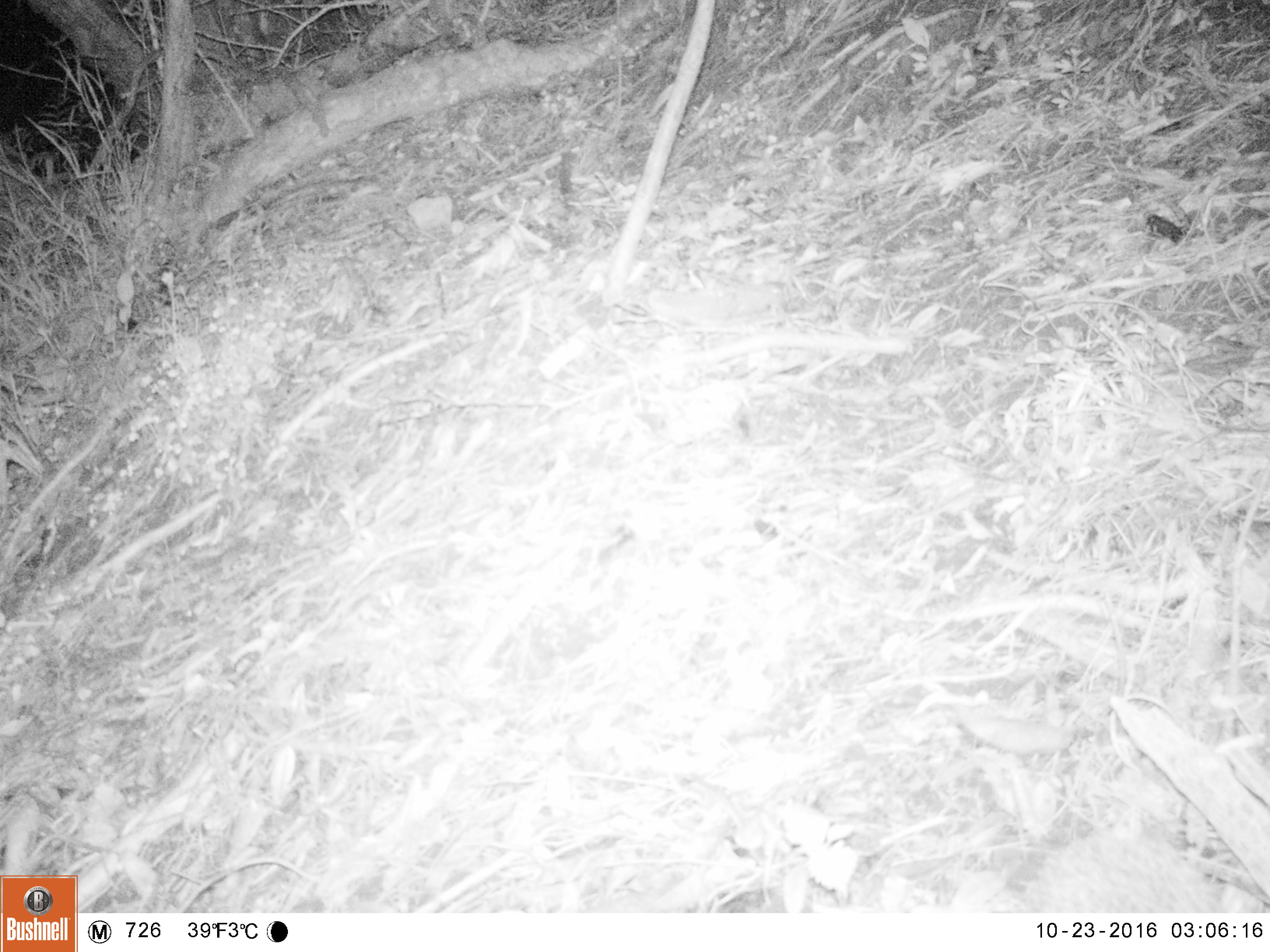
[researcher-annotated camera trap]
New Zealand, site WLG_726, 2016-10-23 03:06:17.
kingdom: Animalia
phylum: Chordata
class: Mammalia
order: Eulipotyphla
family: Erinaceidae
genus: Erinaceus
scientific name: Erinaceus europaeus europaeus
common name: european hedgehog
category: hedgehog